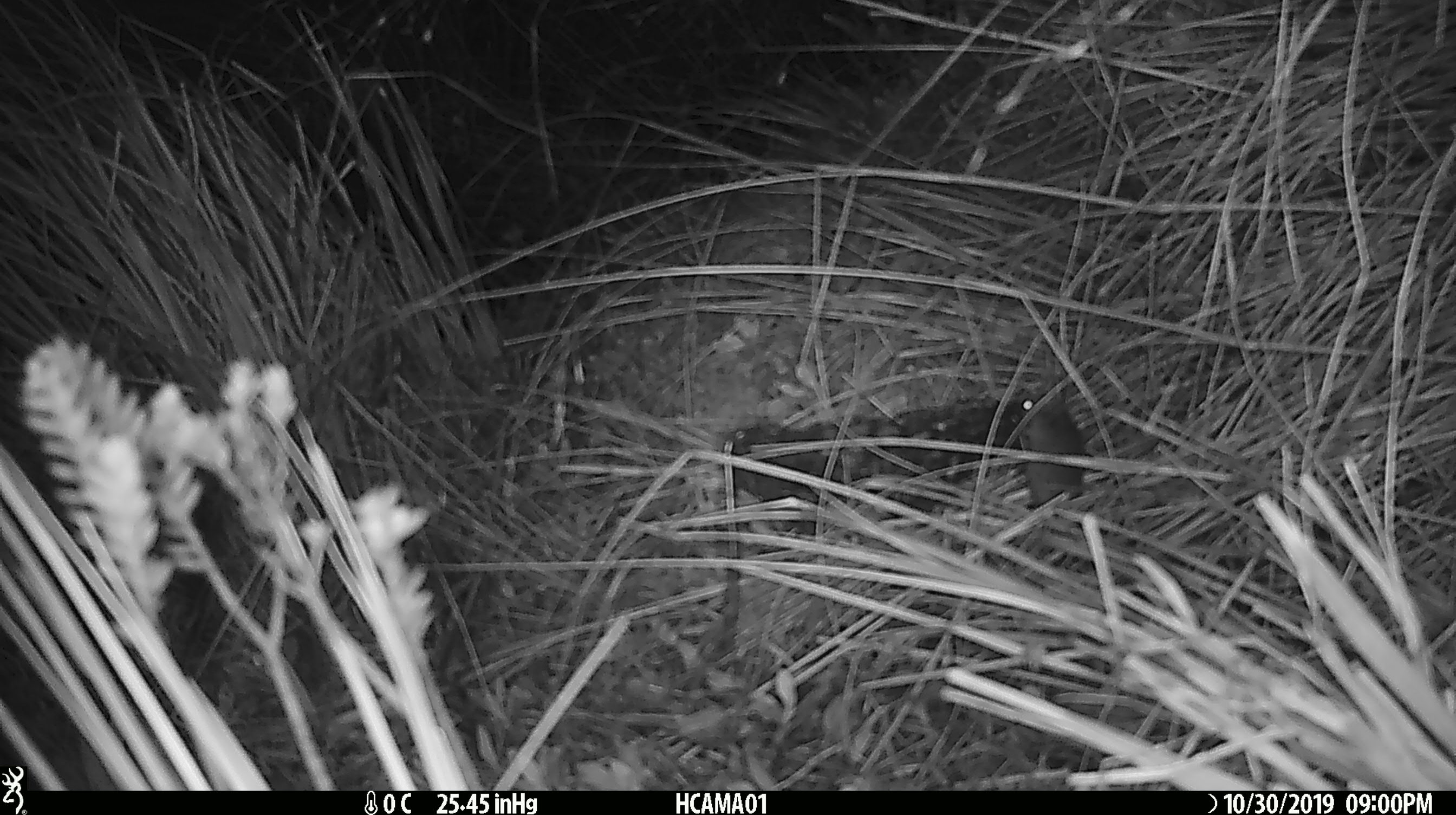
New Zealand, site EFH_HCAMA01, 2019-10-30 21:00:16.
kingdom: Animalia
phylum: Chordata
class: Mammalia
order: Rodentia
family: Muridae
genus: Mus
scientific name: Mus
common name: mouse